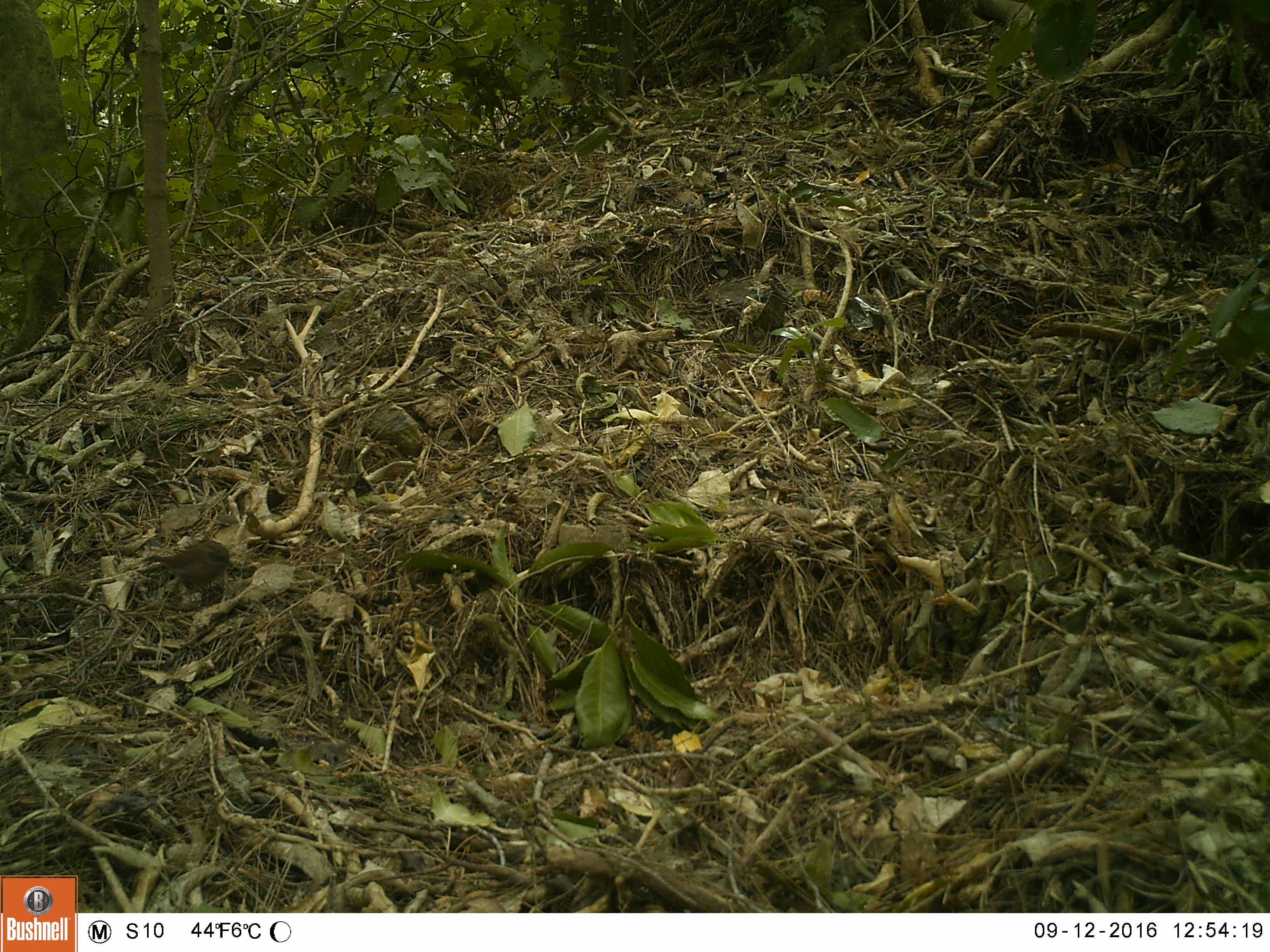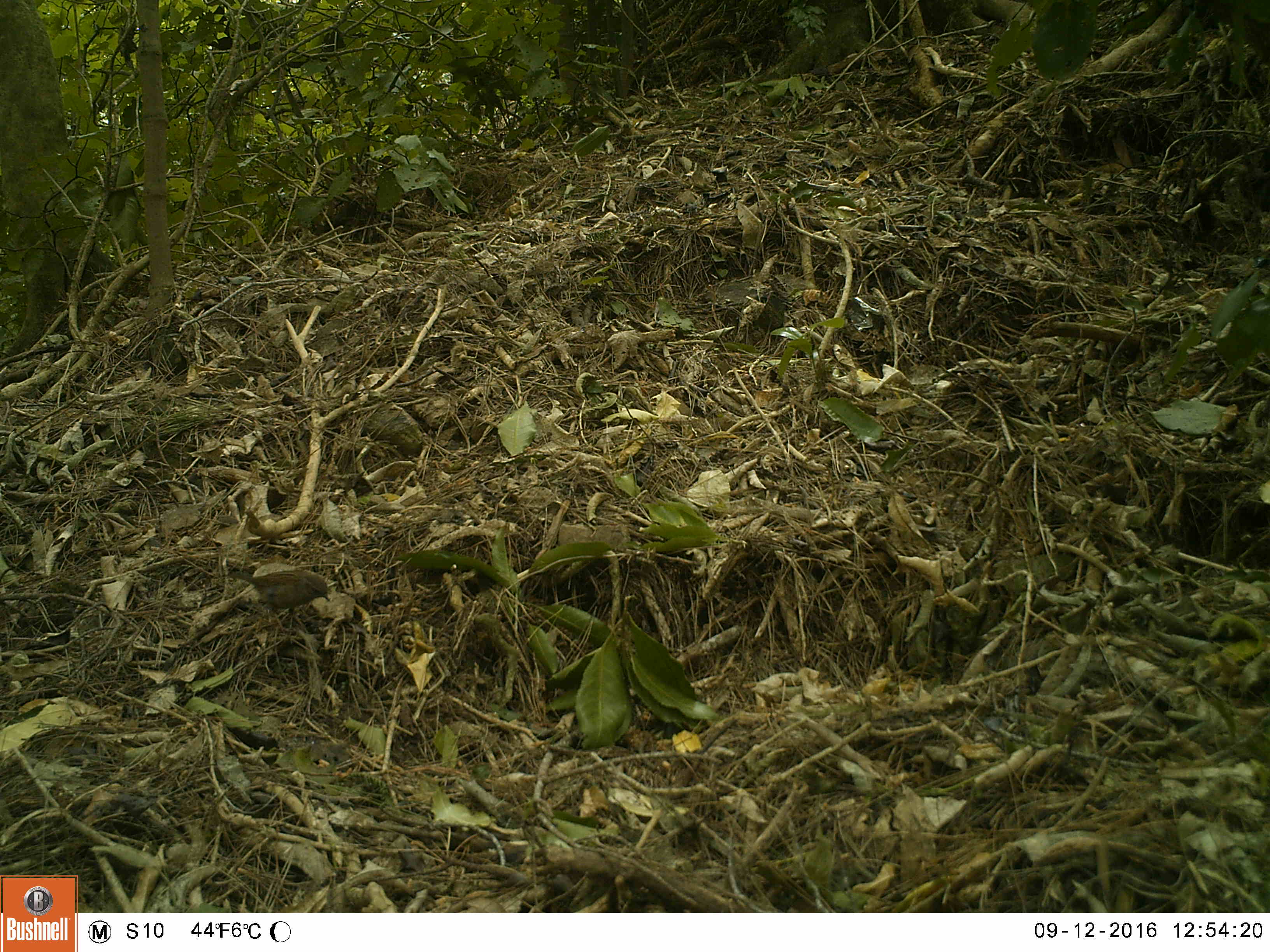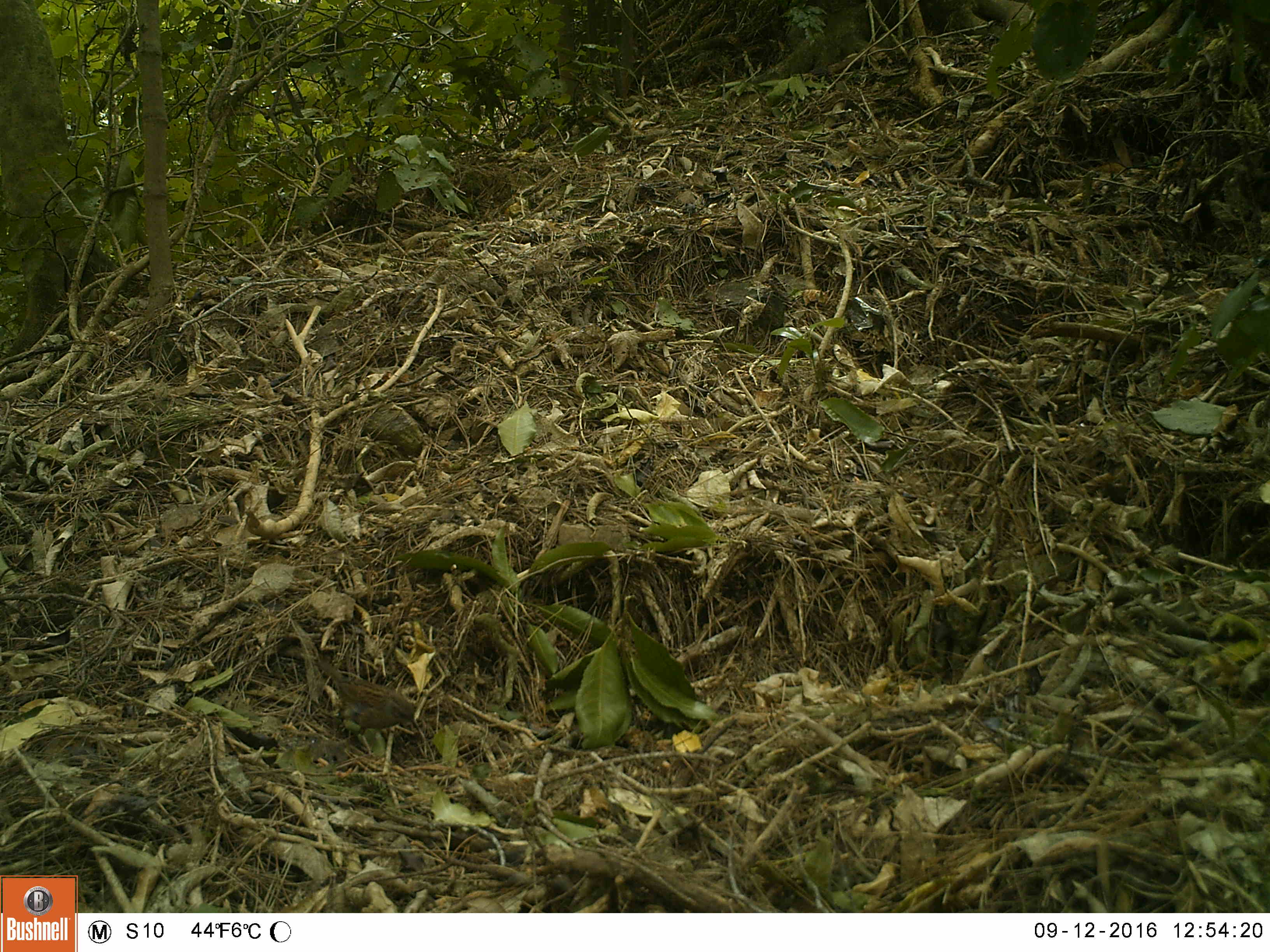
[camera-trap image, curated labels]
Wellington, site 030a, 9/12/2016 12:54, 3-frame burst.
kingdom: Animalia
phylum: Chordata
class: Aves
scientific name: Aves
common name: bird